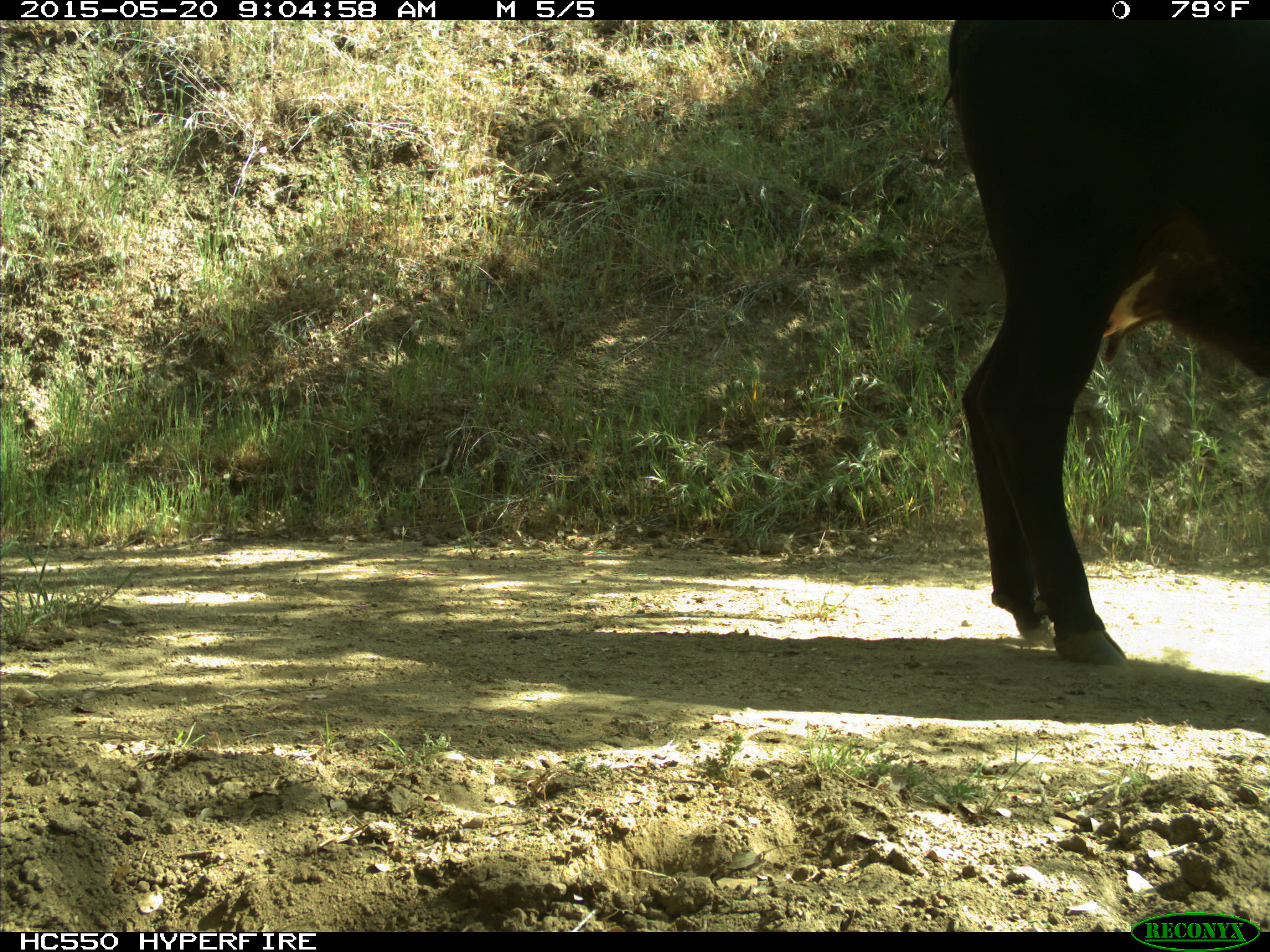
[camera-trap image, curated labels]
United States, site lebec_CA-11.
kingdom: Animalia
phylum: Chordata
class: Mammalia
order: Artiodactyla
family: Bovidae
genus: Bos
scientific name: Bos taurus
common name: domestic cow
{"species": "Bos taurus (domestic cow)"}